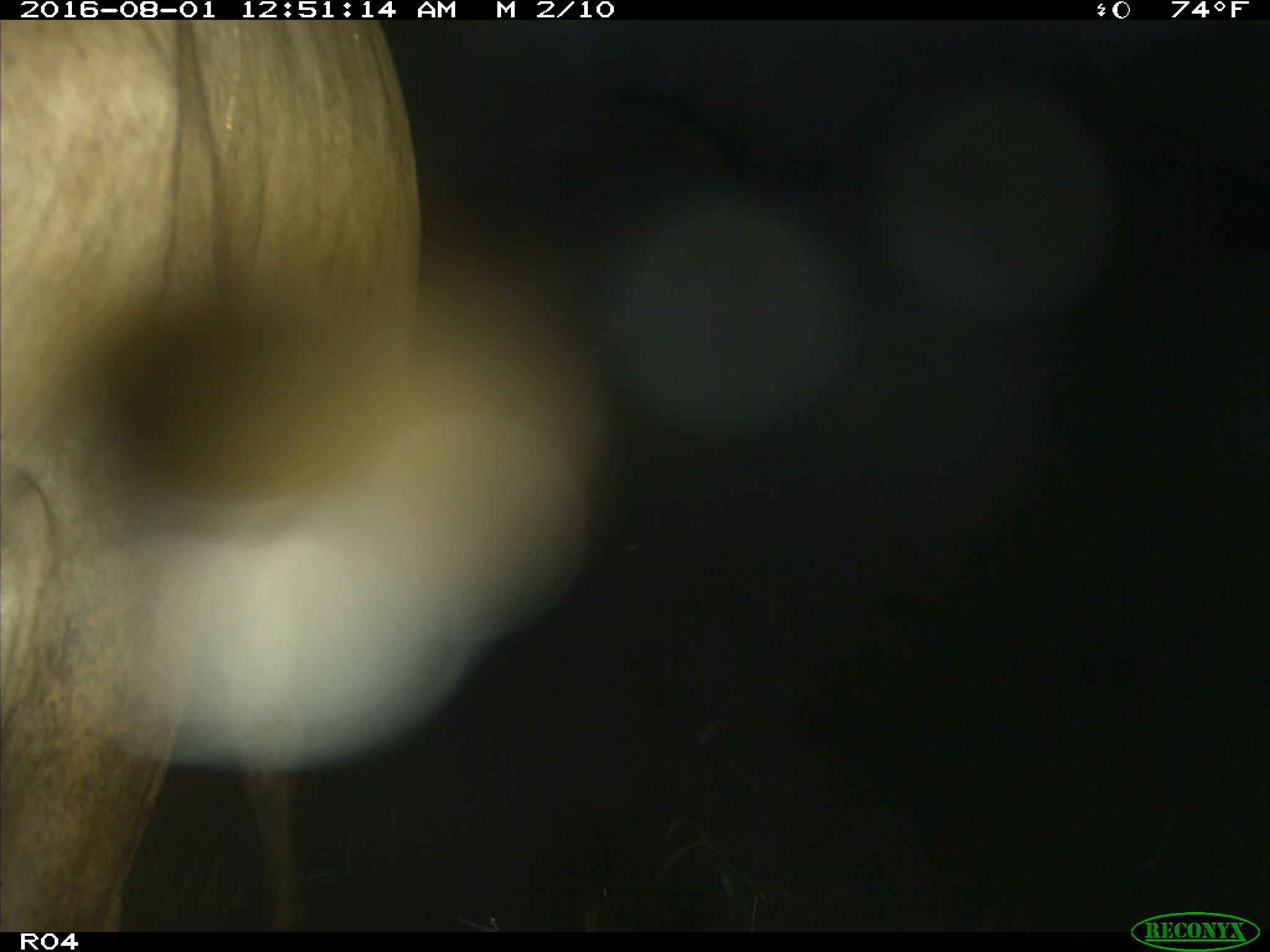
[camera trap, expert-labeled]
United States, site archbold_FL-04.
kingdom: Animalia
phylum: Chordata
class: Mammalia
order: Artiodactyla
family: Bovidae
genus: Bos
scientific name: Bos taurus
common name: domestic cow